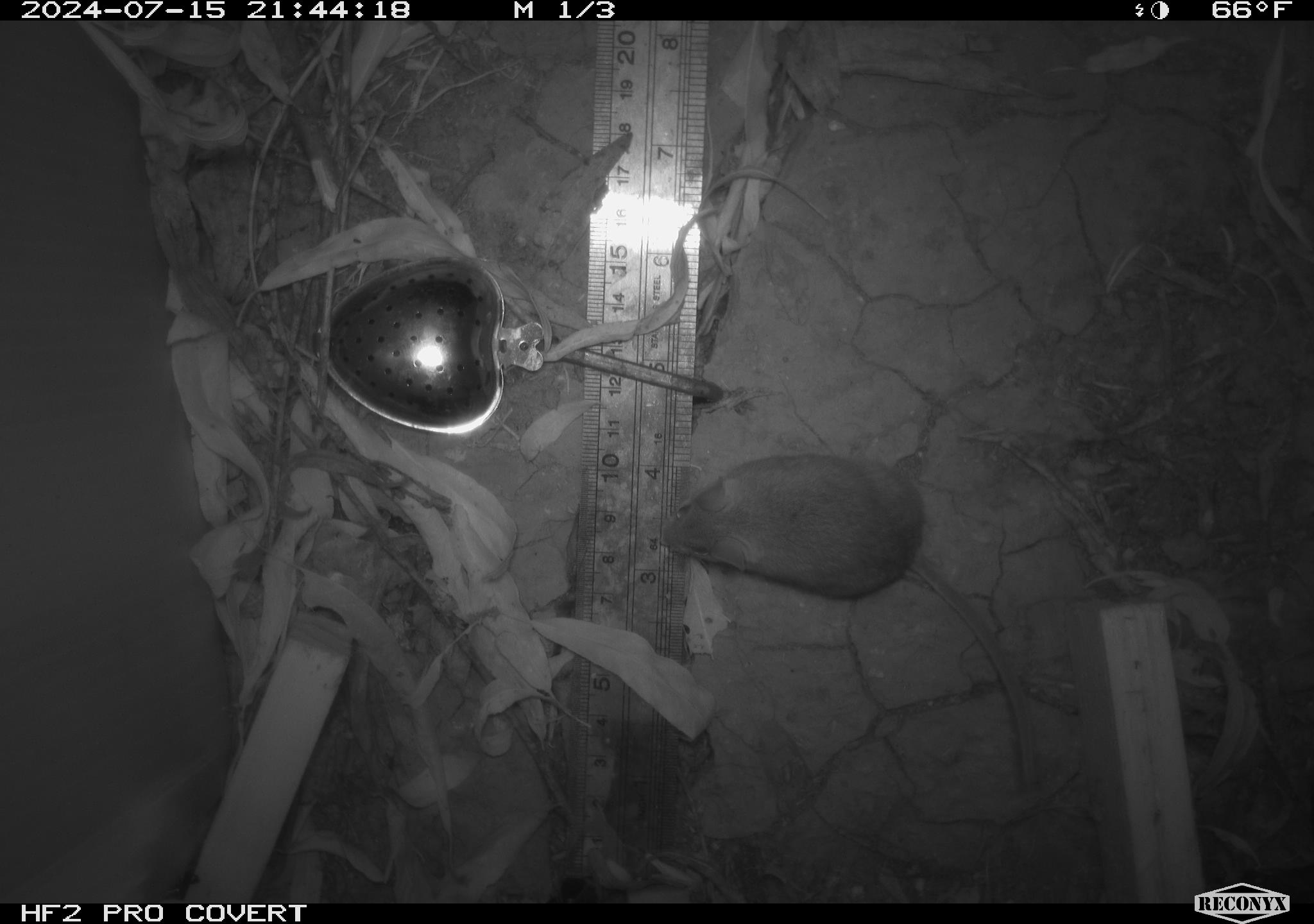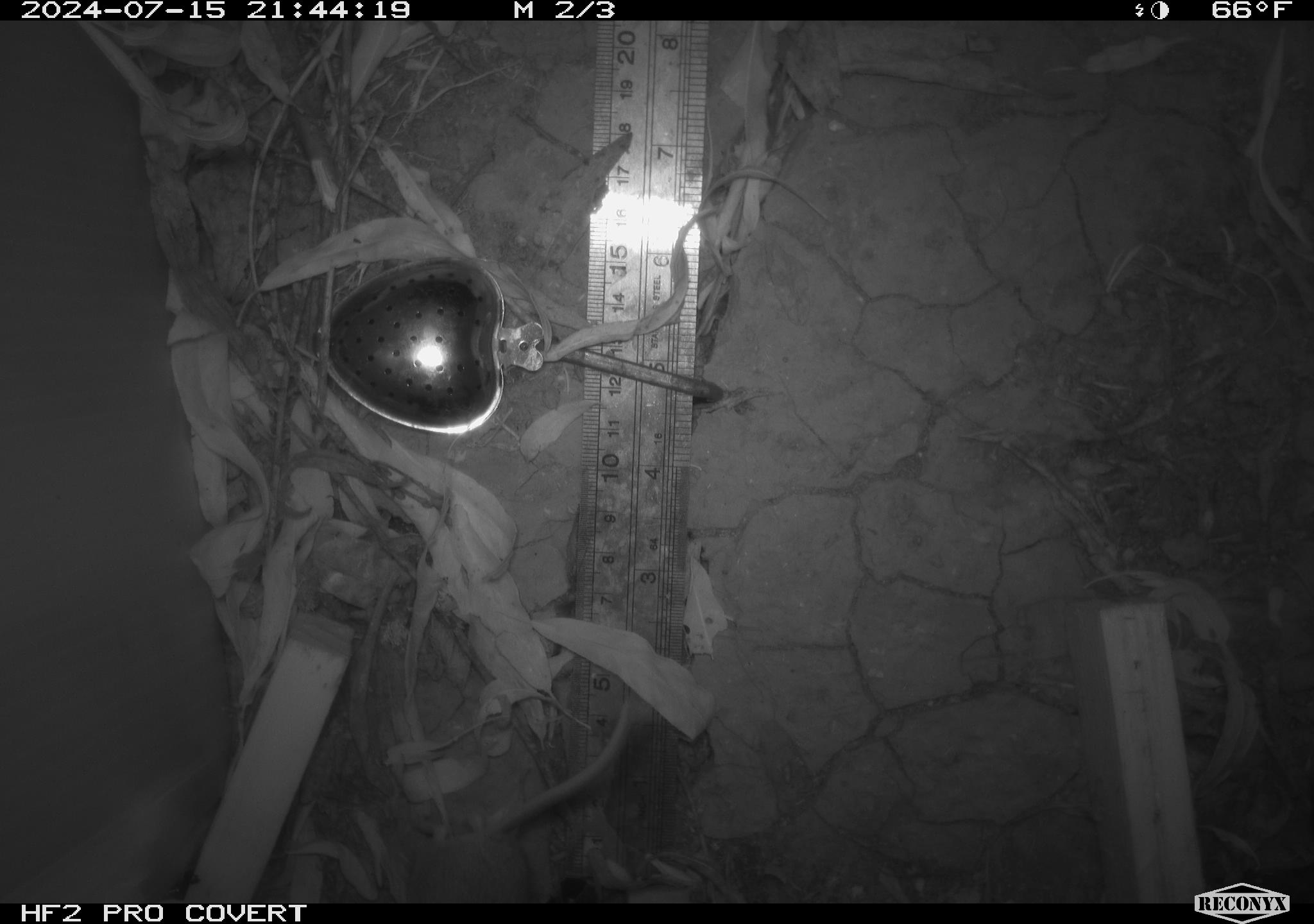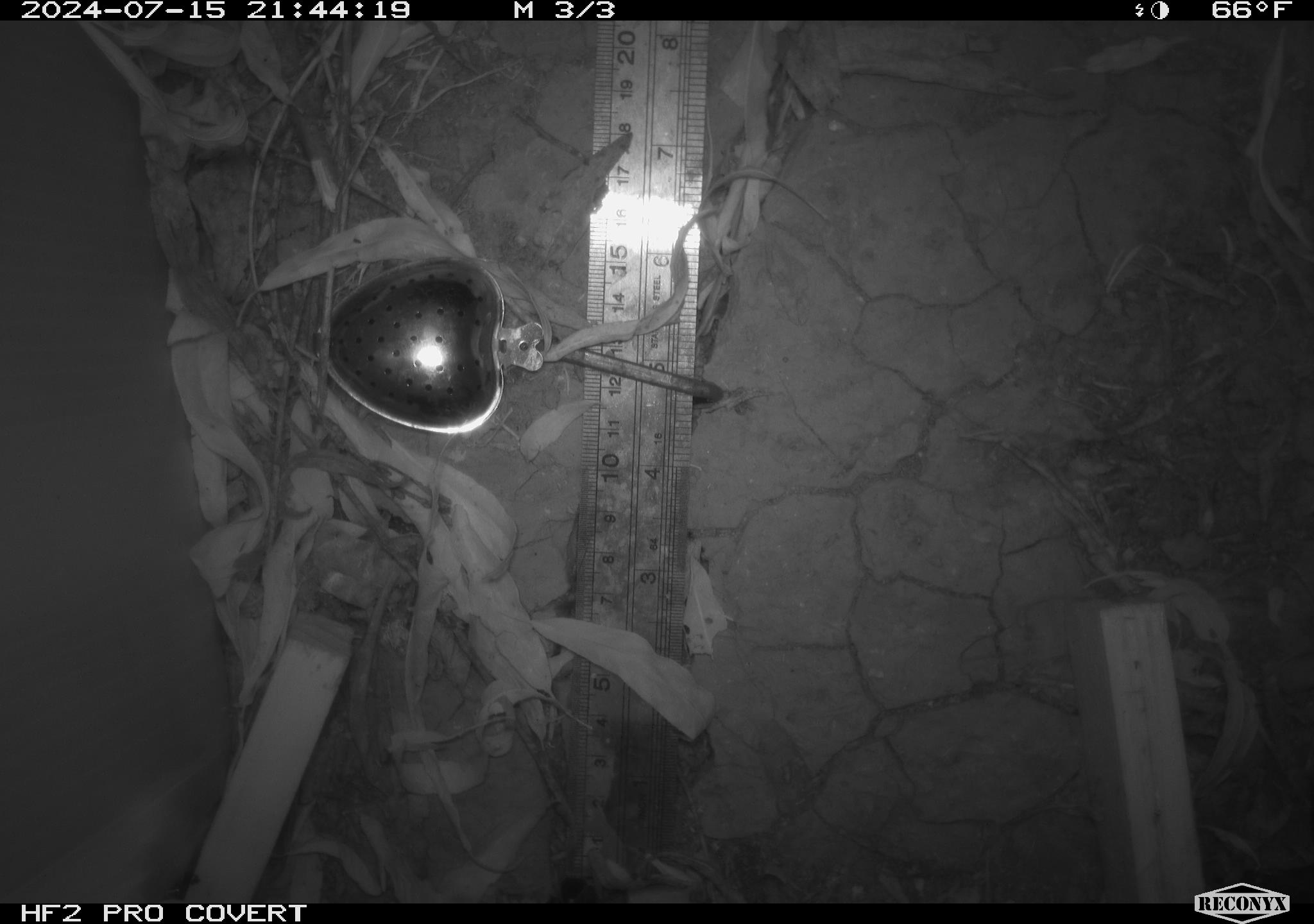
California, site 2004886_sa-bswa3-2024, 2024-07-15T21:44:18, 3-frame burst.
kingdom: Animalia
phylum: Chordata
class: Mammalia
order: Rodentia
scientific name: Rodentia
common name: mouse species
Mouse species (Rodentia).